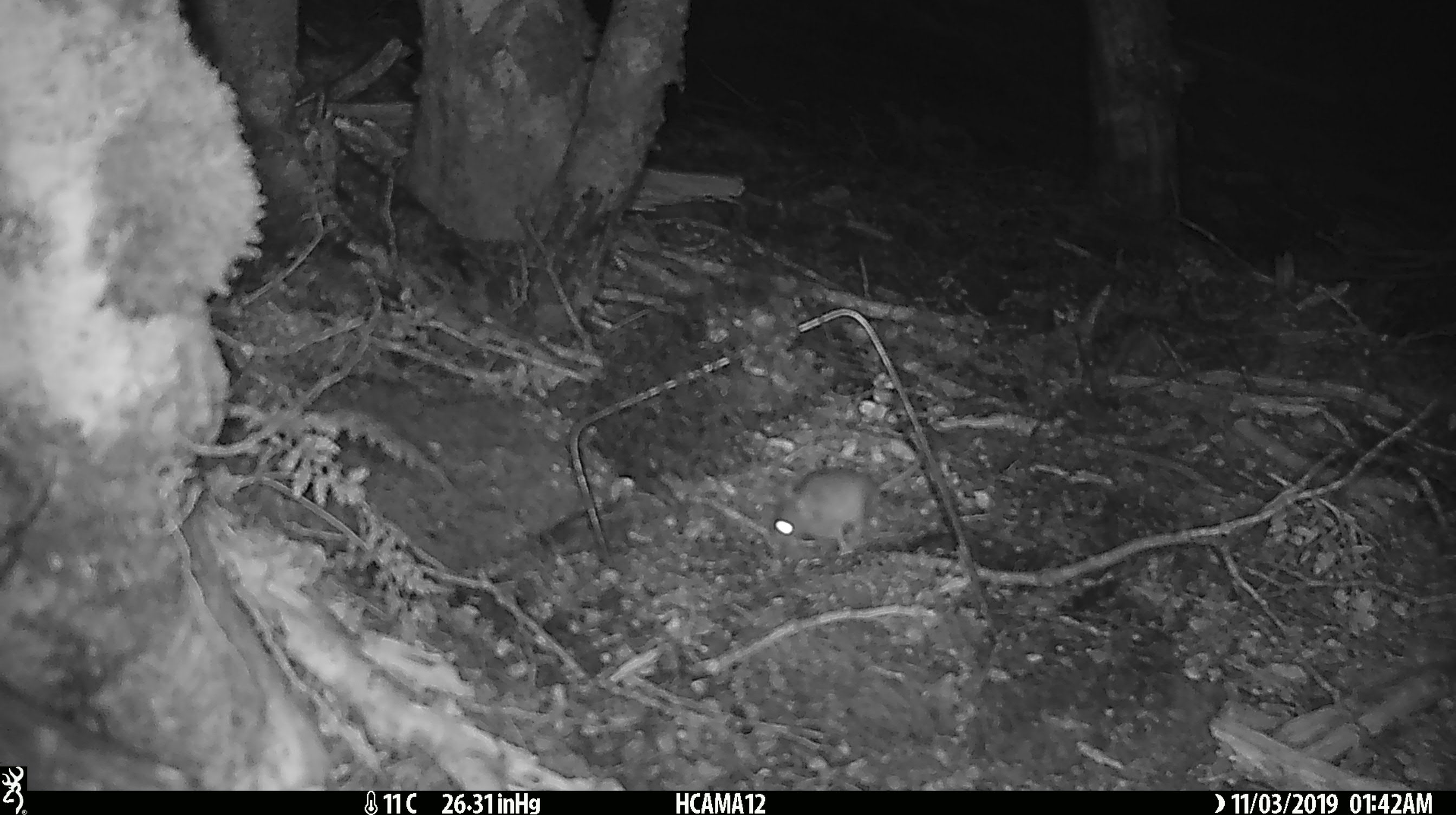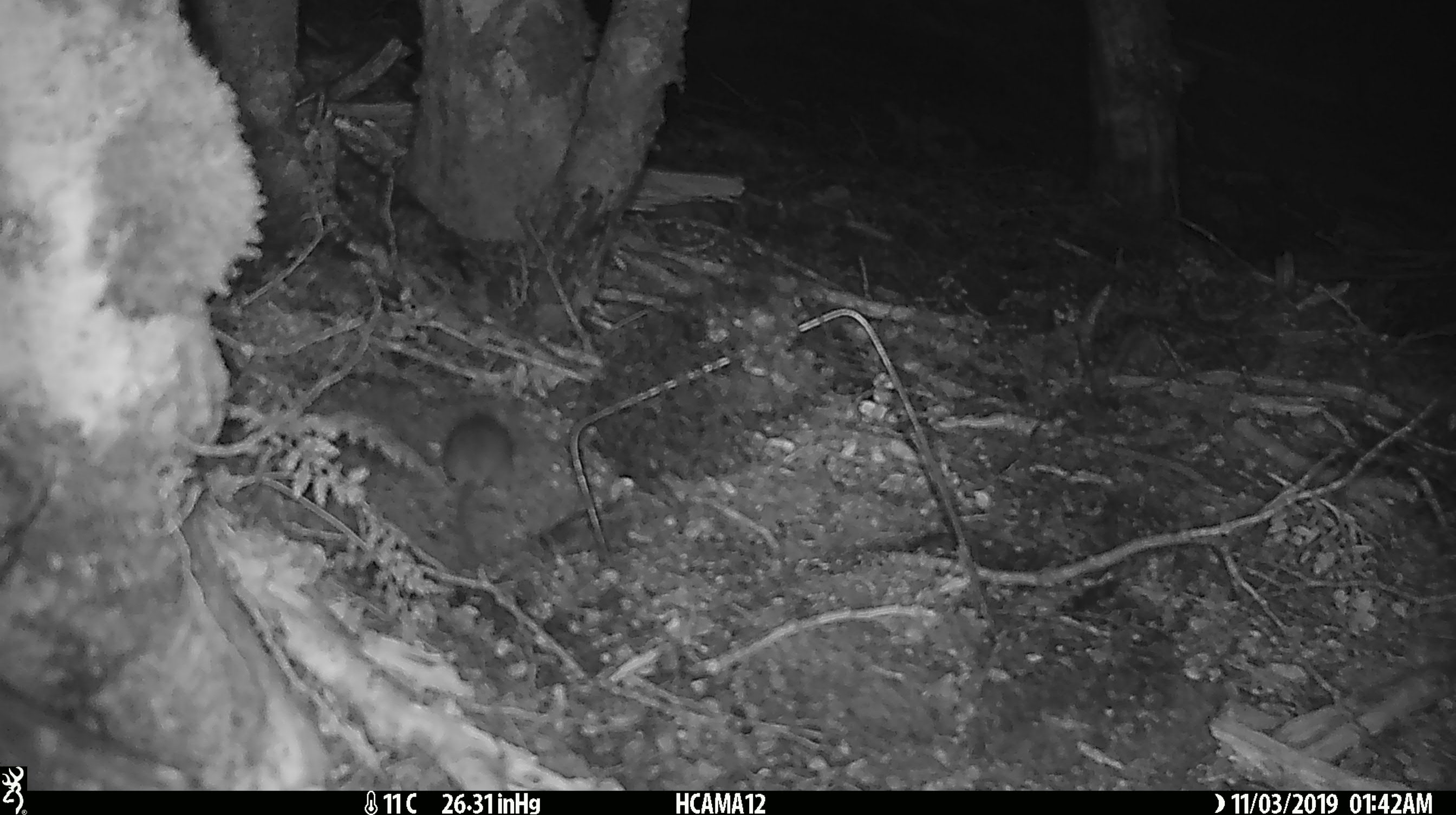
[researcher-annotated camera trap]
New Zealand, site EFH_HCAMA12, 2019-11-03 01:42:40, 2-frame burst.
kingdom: Animalia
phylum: Chordata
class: Mammalia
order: Rodentia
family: Muridae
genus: Mus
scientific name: Mus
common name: mouse